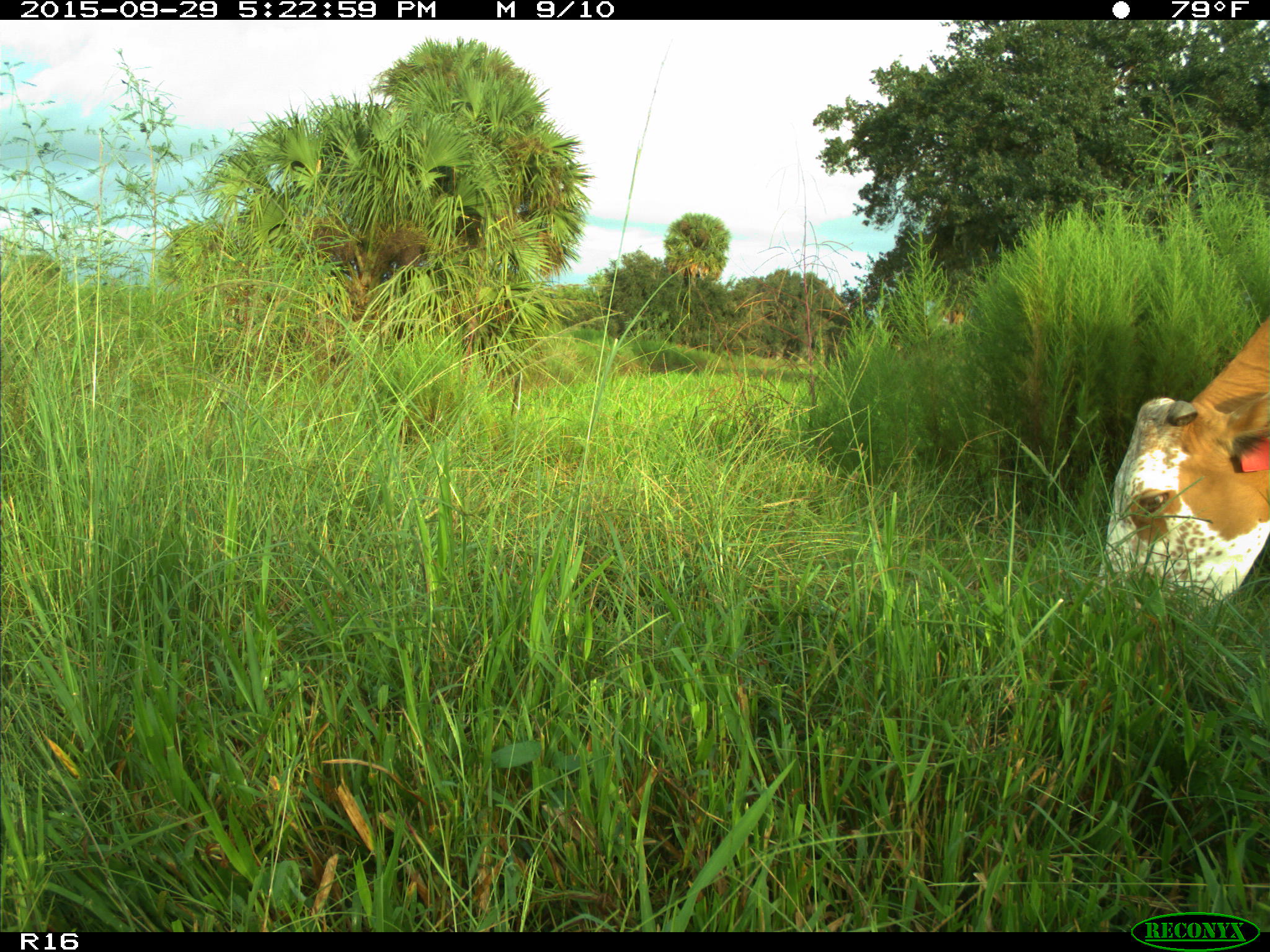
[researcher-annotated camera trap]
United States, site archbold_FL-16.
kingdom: Animalia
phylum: Chordata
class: Mammalia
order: Artiodactyla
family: Bovidae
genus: Bos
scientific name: Bos taurus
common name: domestic cow